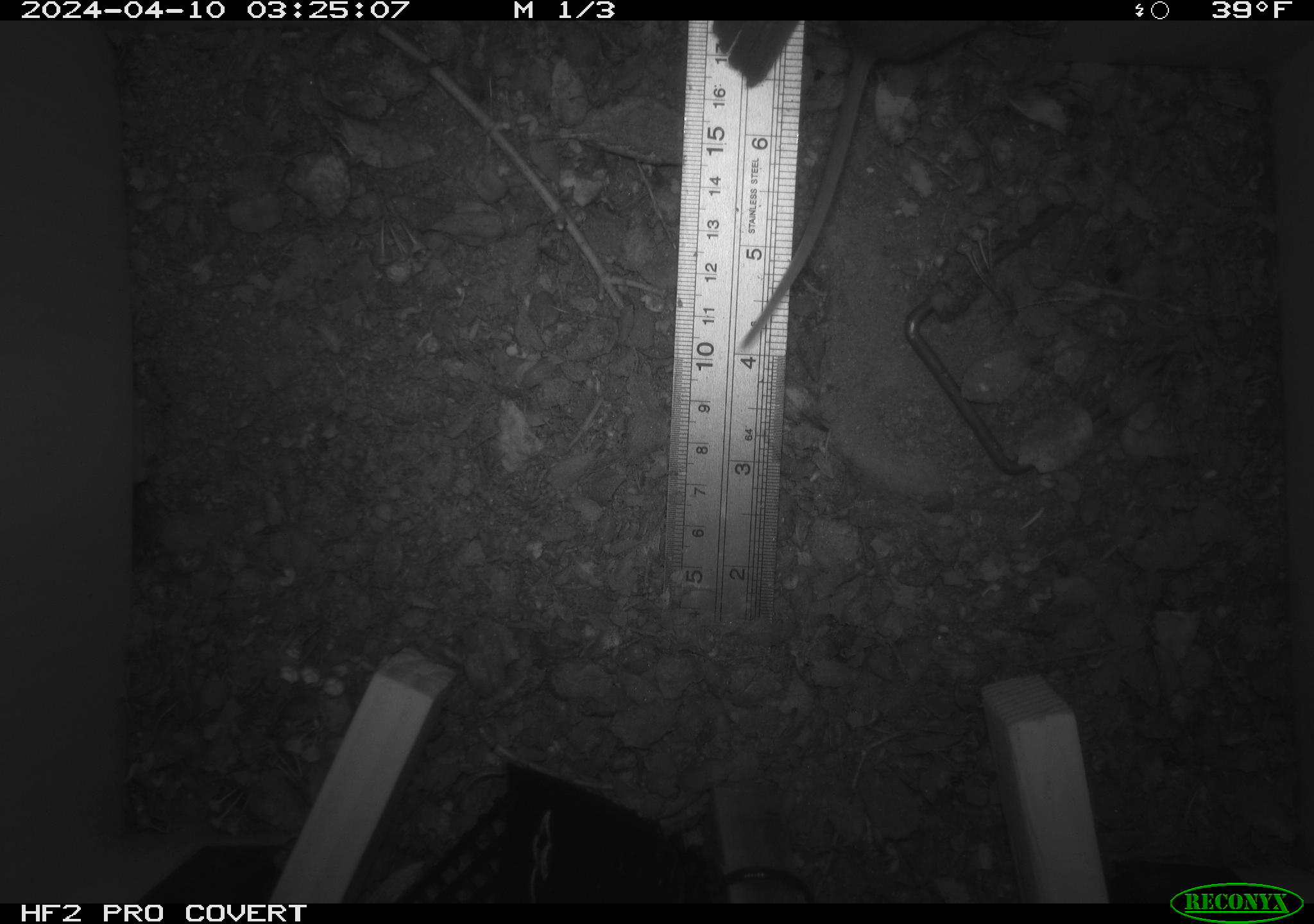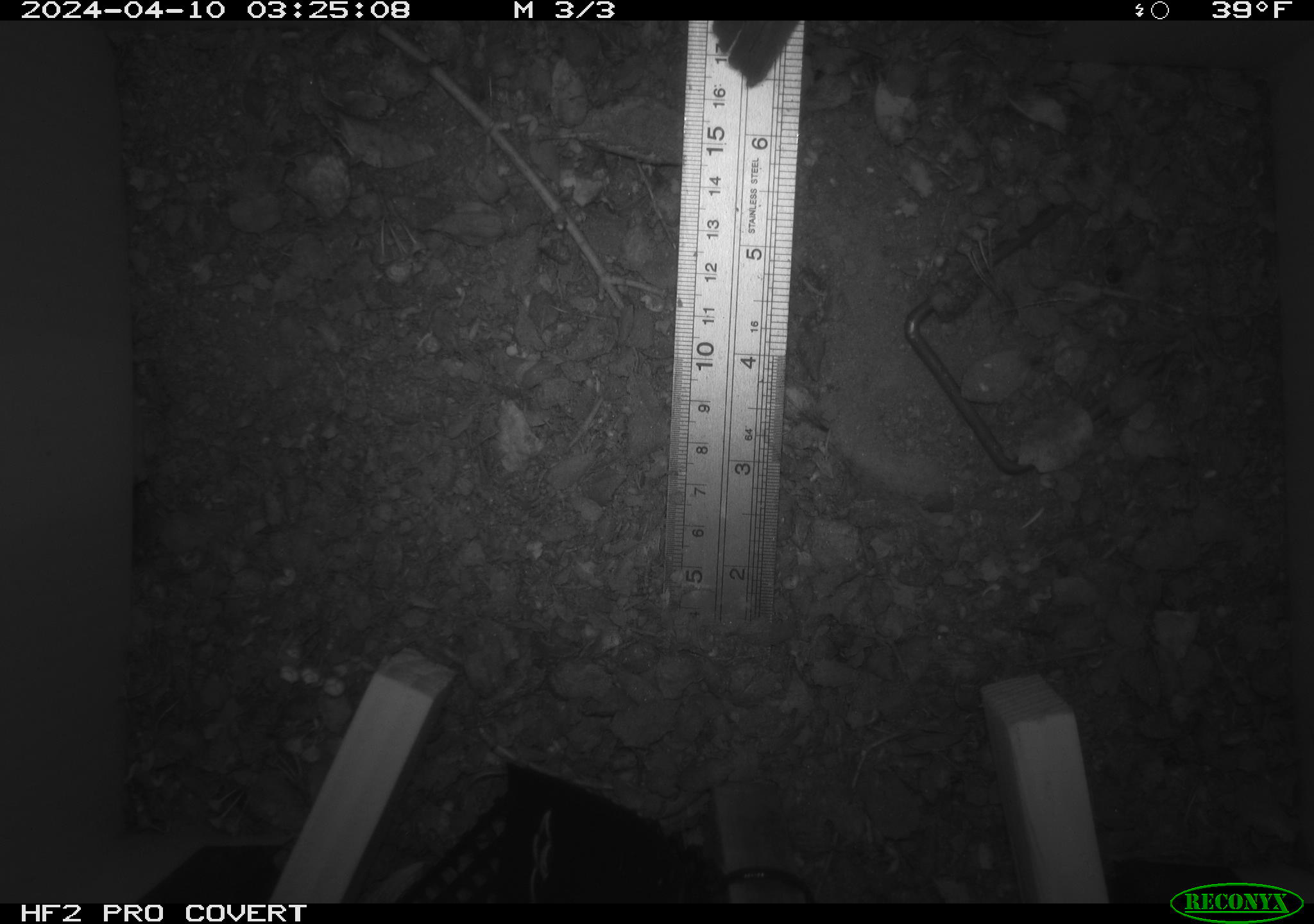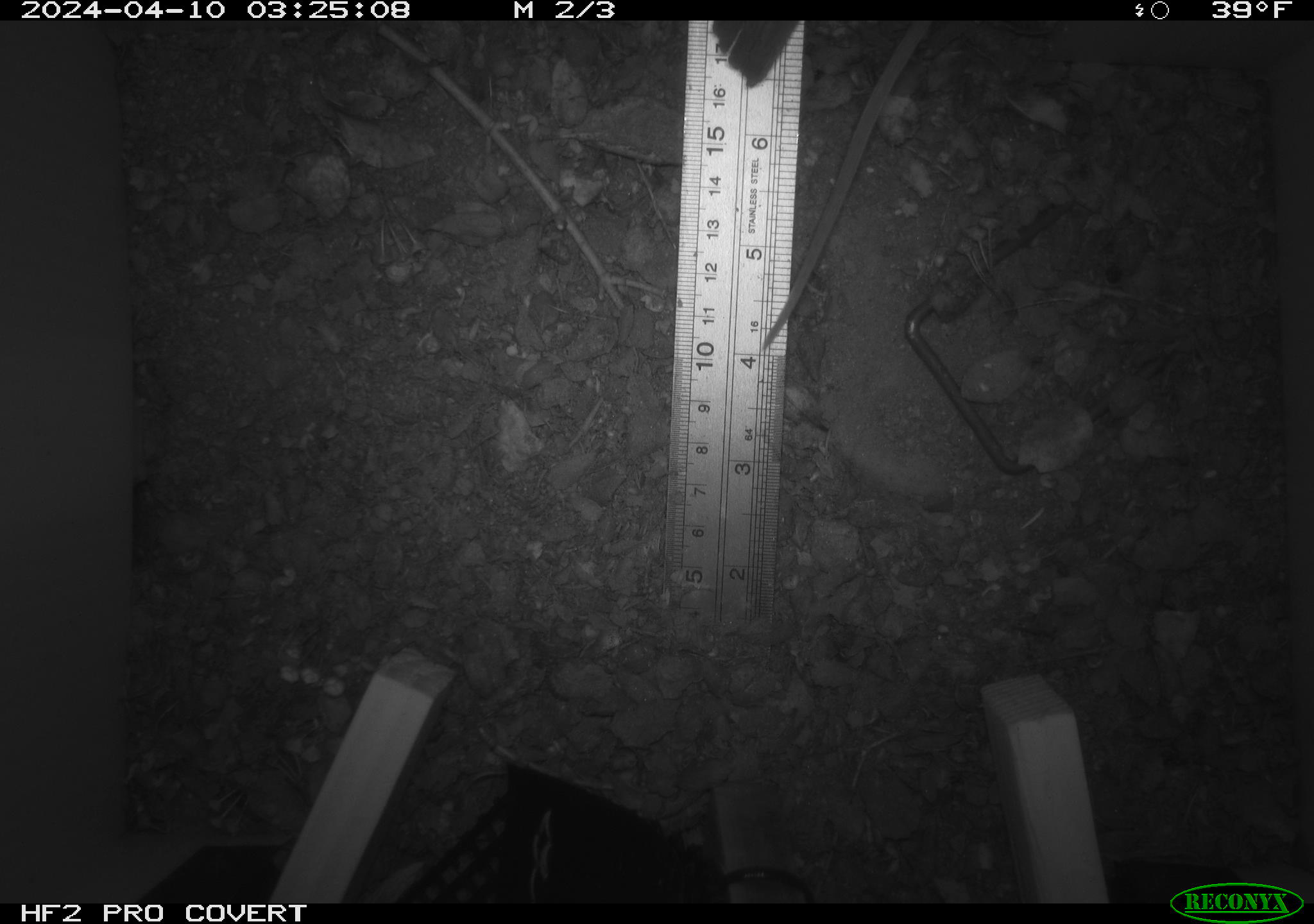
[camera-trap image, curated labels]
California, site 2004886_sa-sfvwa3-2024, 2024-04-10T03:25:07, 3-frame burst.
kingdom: Animalia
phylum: Chordata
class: Mammalia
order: Rodentia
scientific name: Rodentia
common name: mouse species